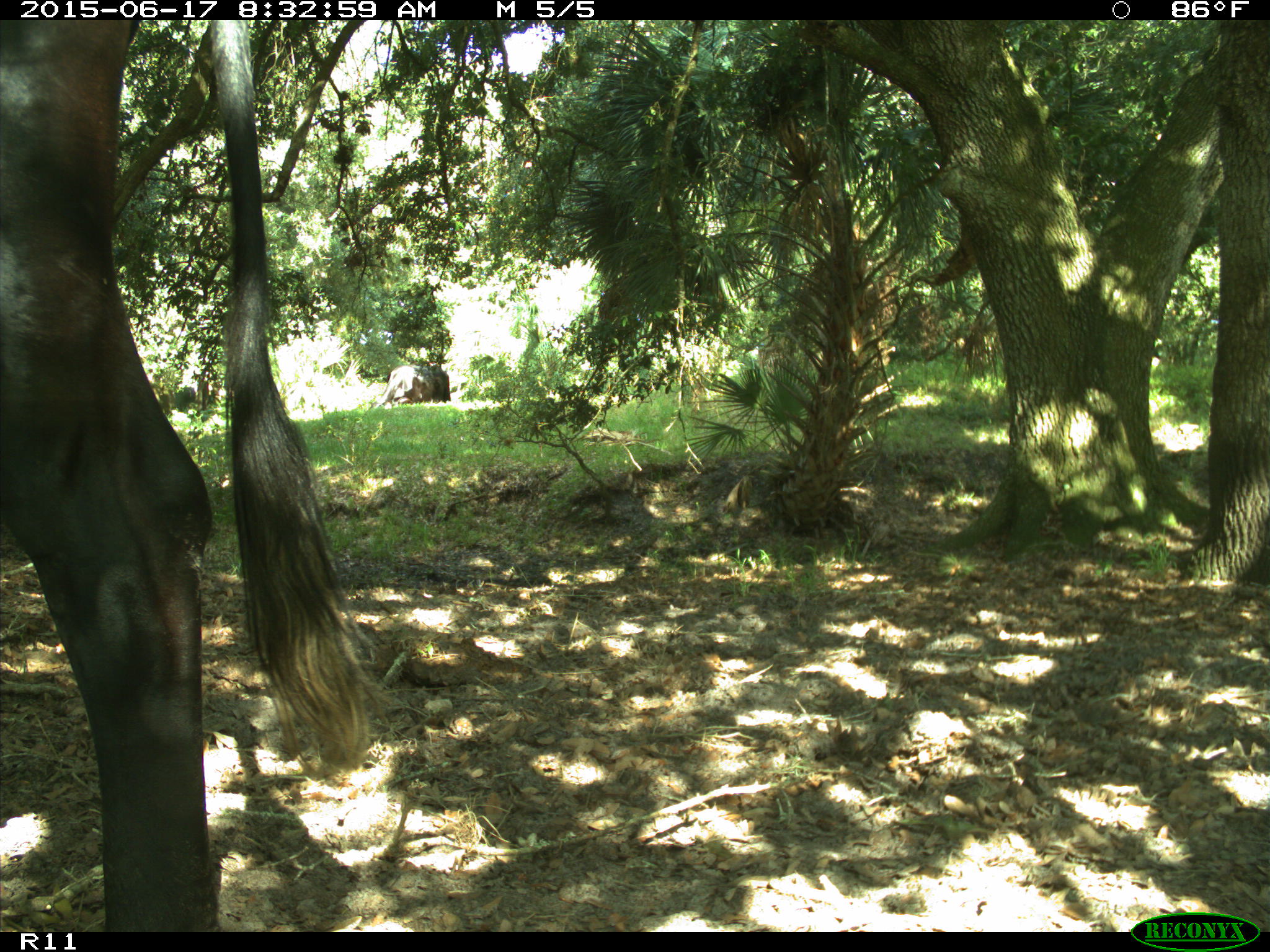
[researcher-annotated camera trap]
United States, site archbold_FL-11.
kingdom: Animalia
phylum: Chordata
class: Mammalia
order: Artiodactyla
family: Bovidae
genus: Bos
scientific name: Bos taurus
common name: domestic cow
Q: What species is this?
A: Bos taurus (domestic cow).